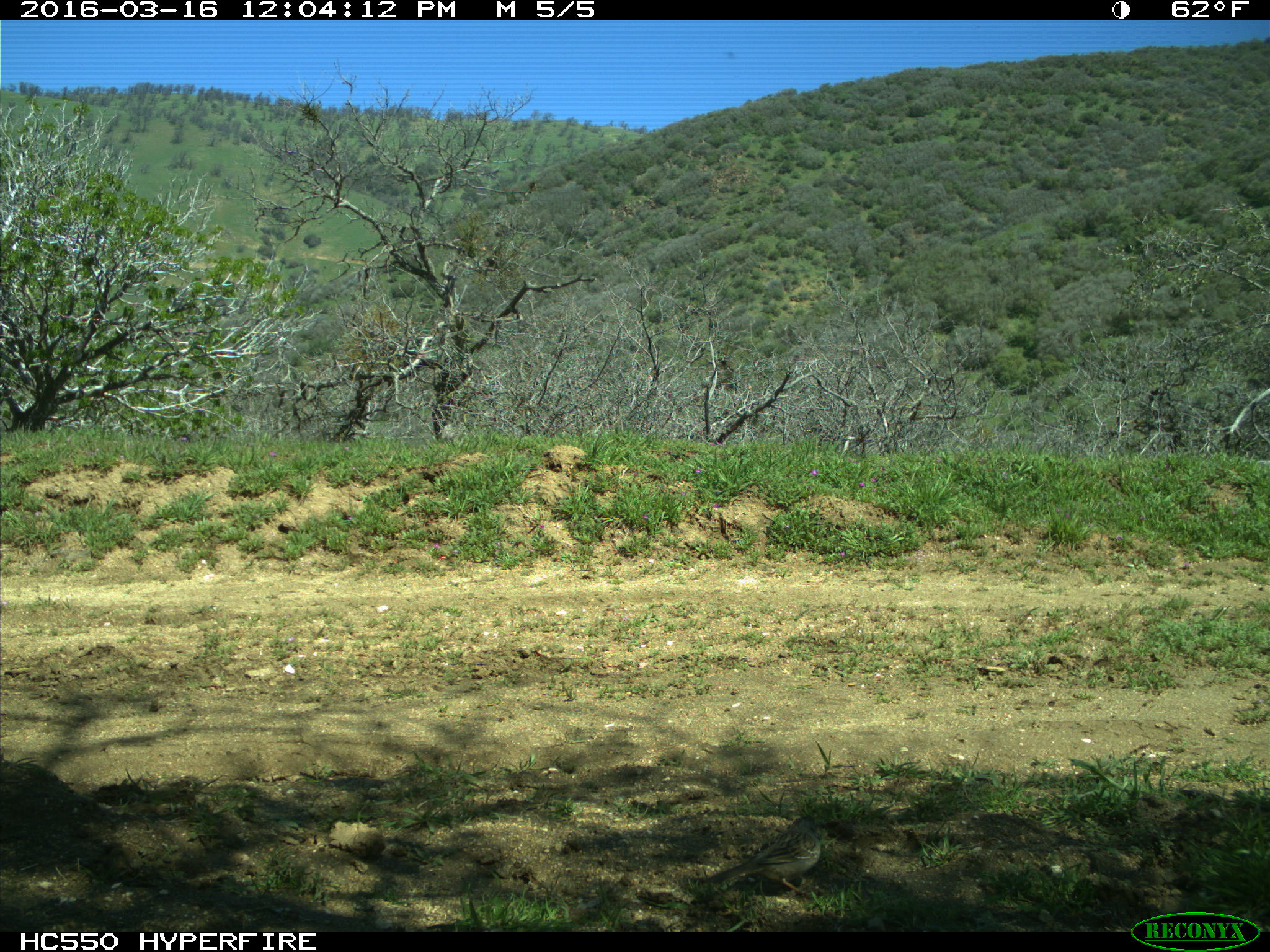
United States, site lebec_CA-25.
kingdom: Animalia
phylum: Chordata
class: Aves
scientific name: Aves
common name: birds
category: unidentified bird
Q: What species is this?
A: Unidentified bird (birds) (Aves).